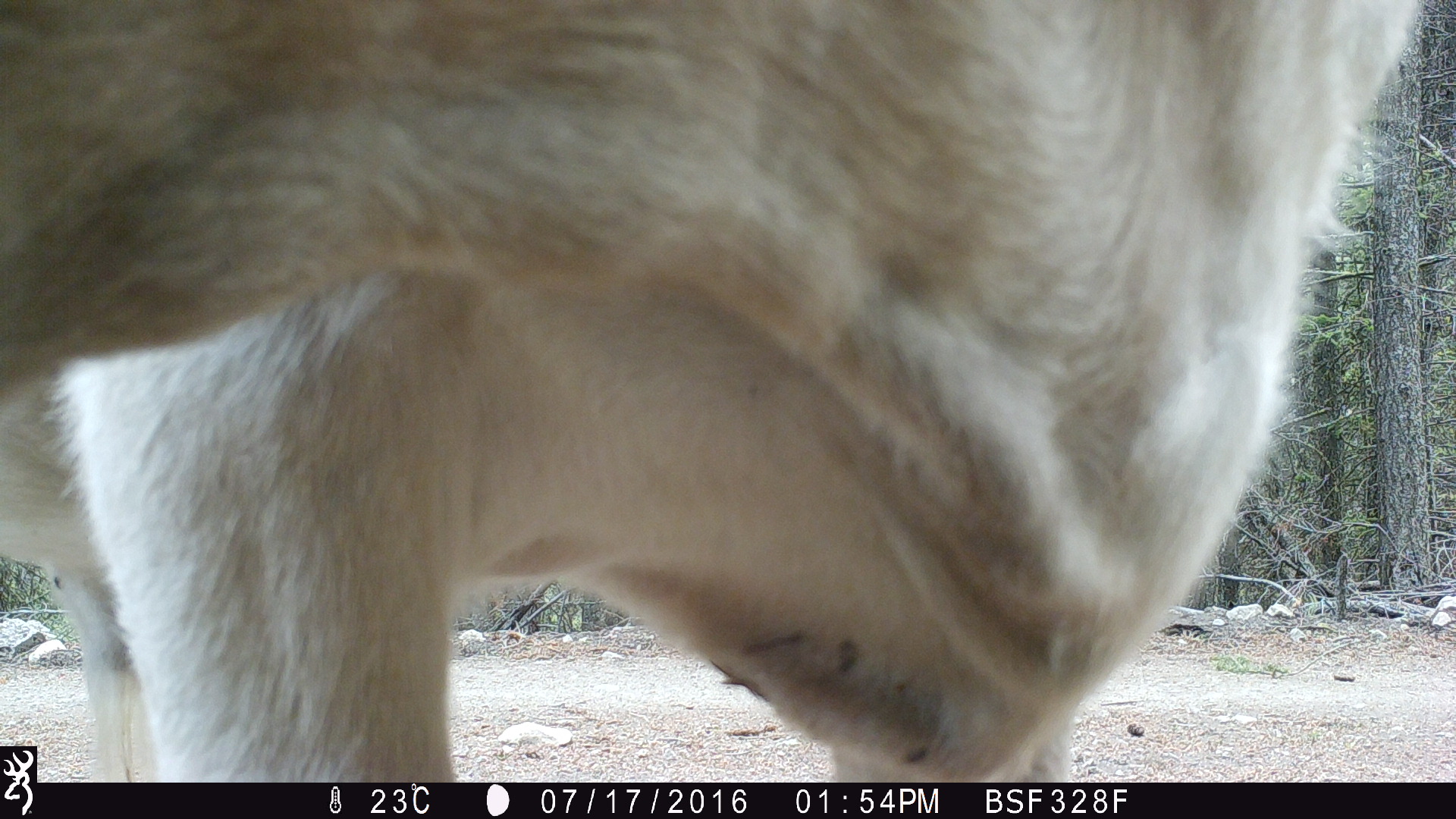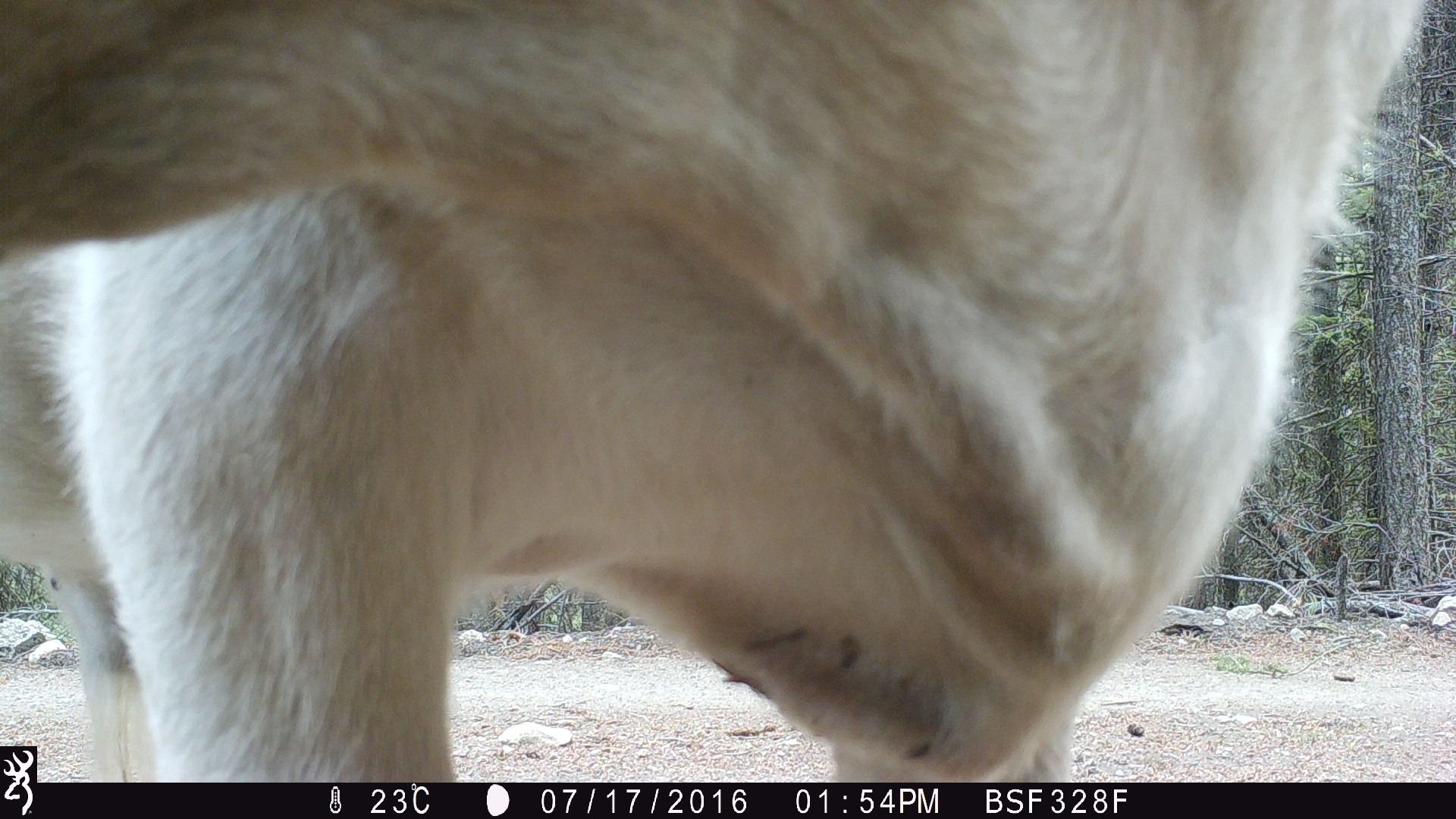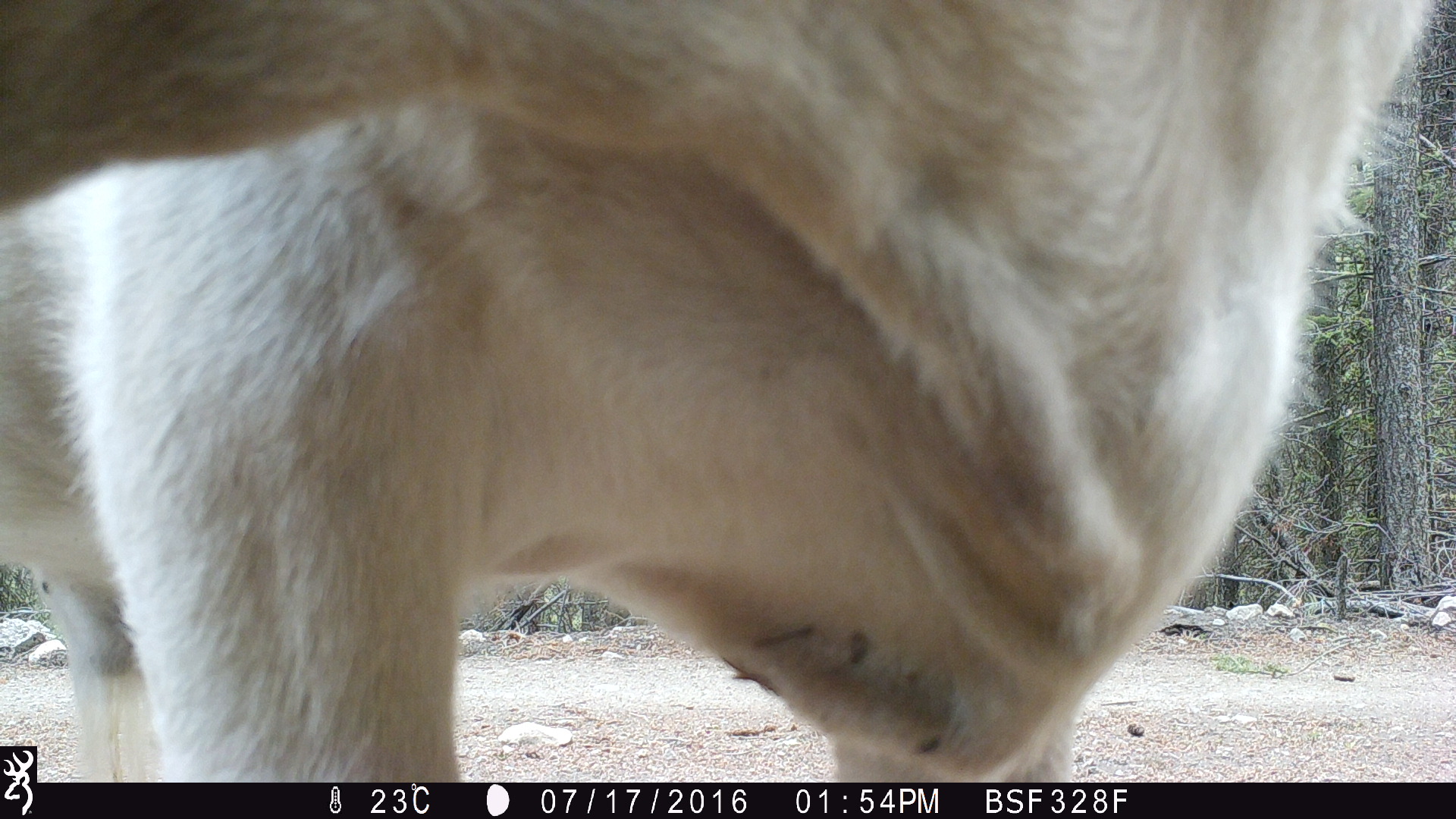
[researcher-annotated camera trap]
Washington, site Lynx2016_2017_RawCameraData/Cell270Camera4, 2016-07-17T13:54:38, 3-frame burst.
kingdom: Animalia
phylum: Chordata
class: Mammalia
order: Artiodactyla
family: Bovidae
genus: Bos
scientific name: Bos taurus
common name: domestic cattle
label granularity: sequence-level